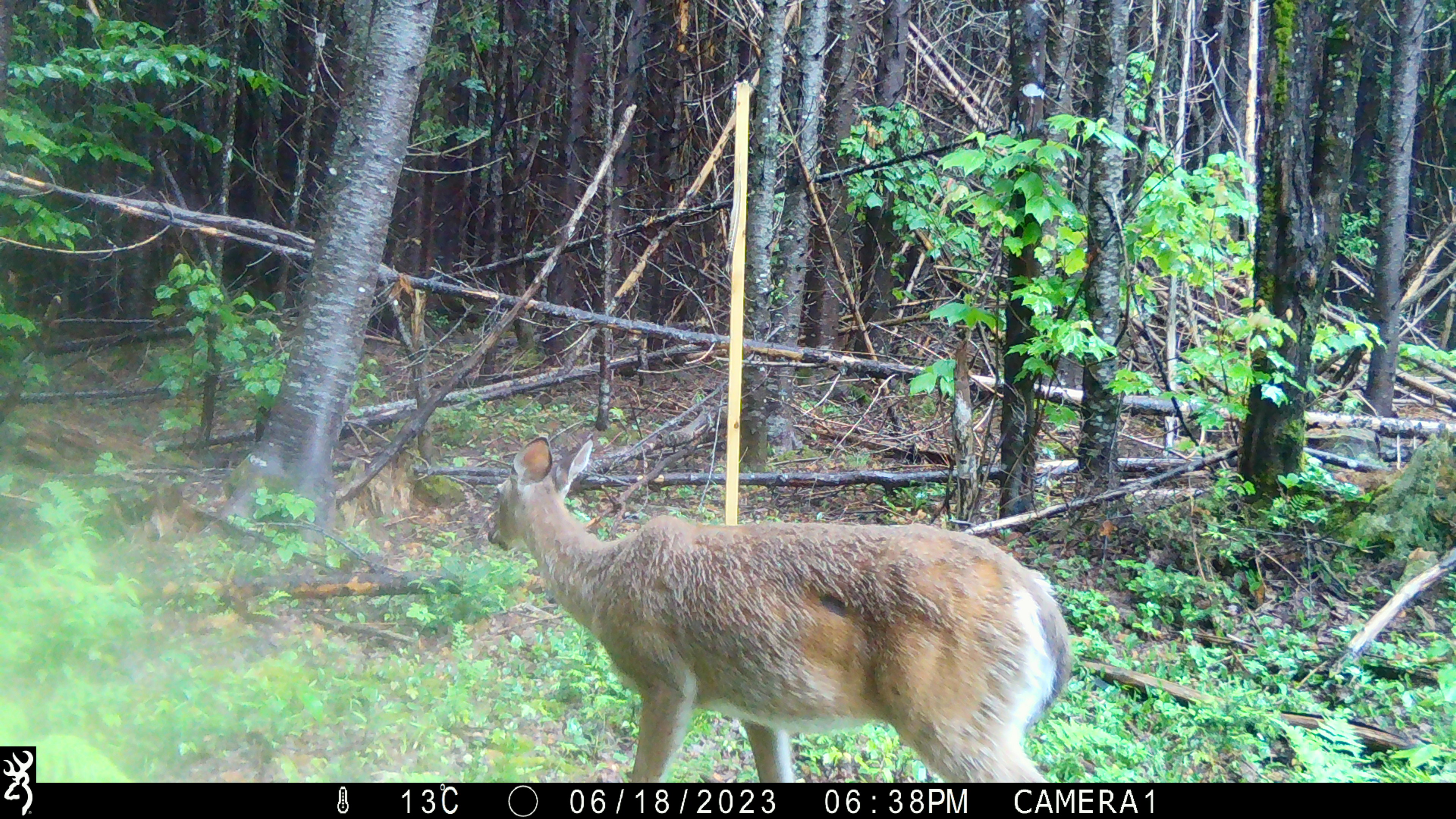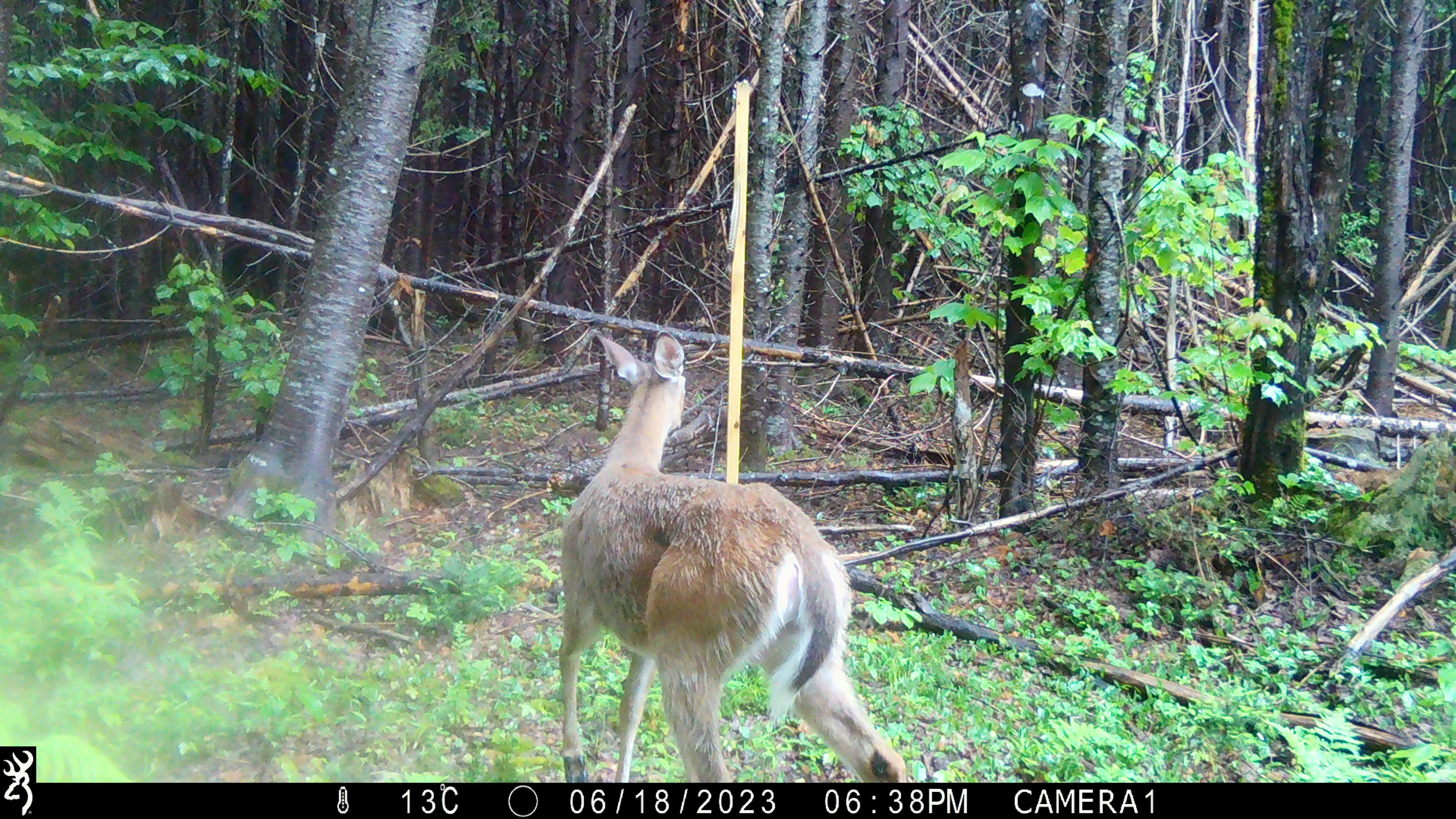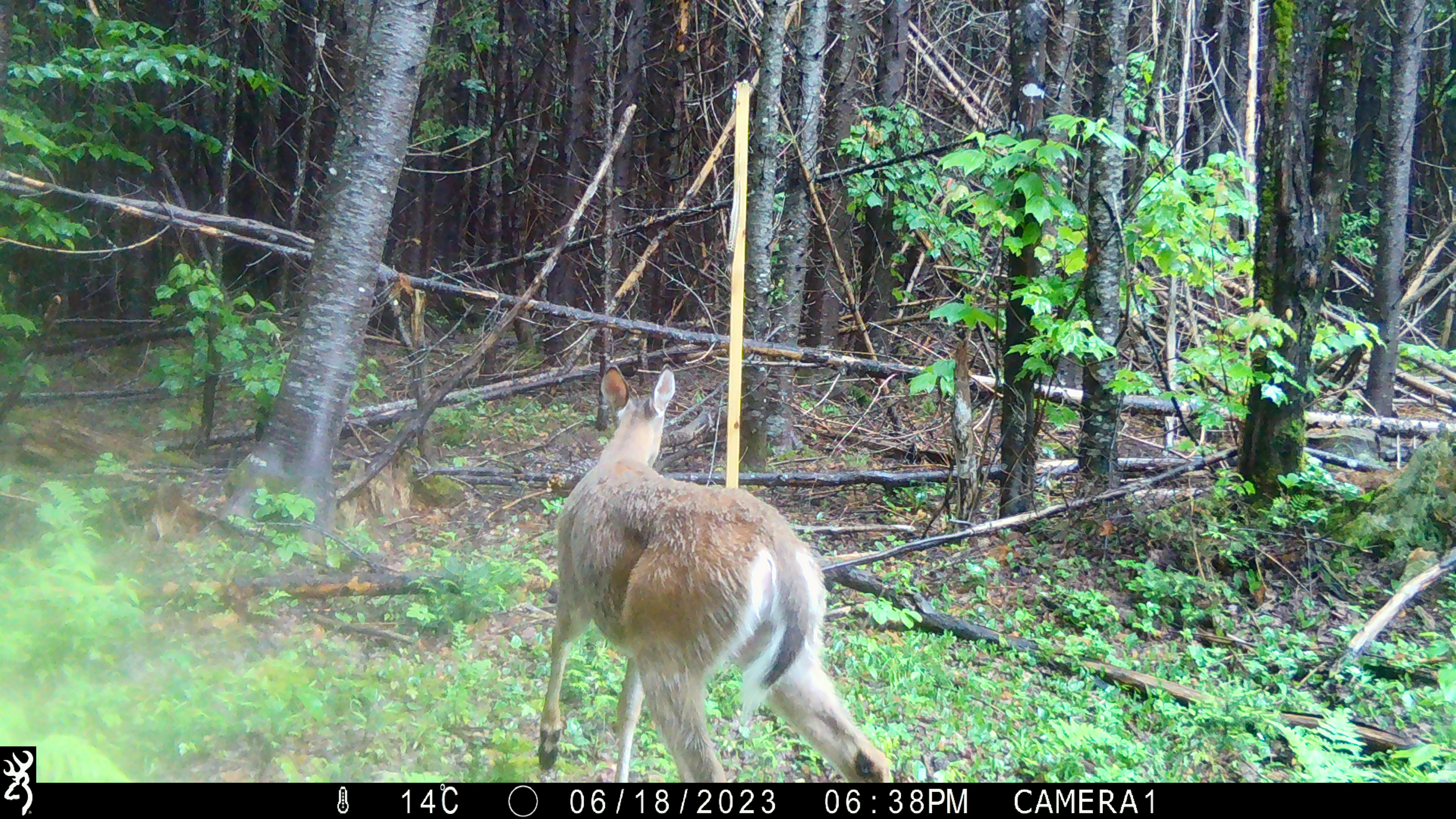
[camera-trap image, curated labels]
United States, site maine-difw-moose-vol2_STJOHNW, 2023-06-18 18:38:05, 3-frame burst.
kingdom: Animalia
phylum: Chordata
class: Mammalia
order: Artiodactyla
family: Cervidae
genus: Odocoileus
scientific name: Odocoileus virginianus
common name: white-tailed deer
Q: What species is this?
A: White-tailed deer (Odocoileus virginianus).